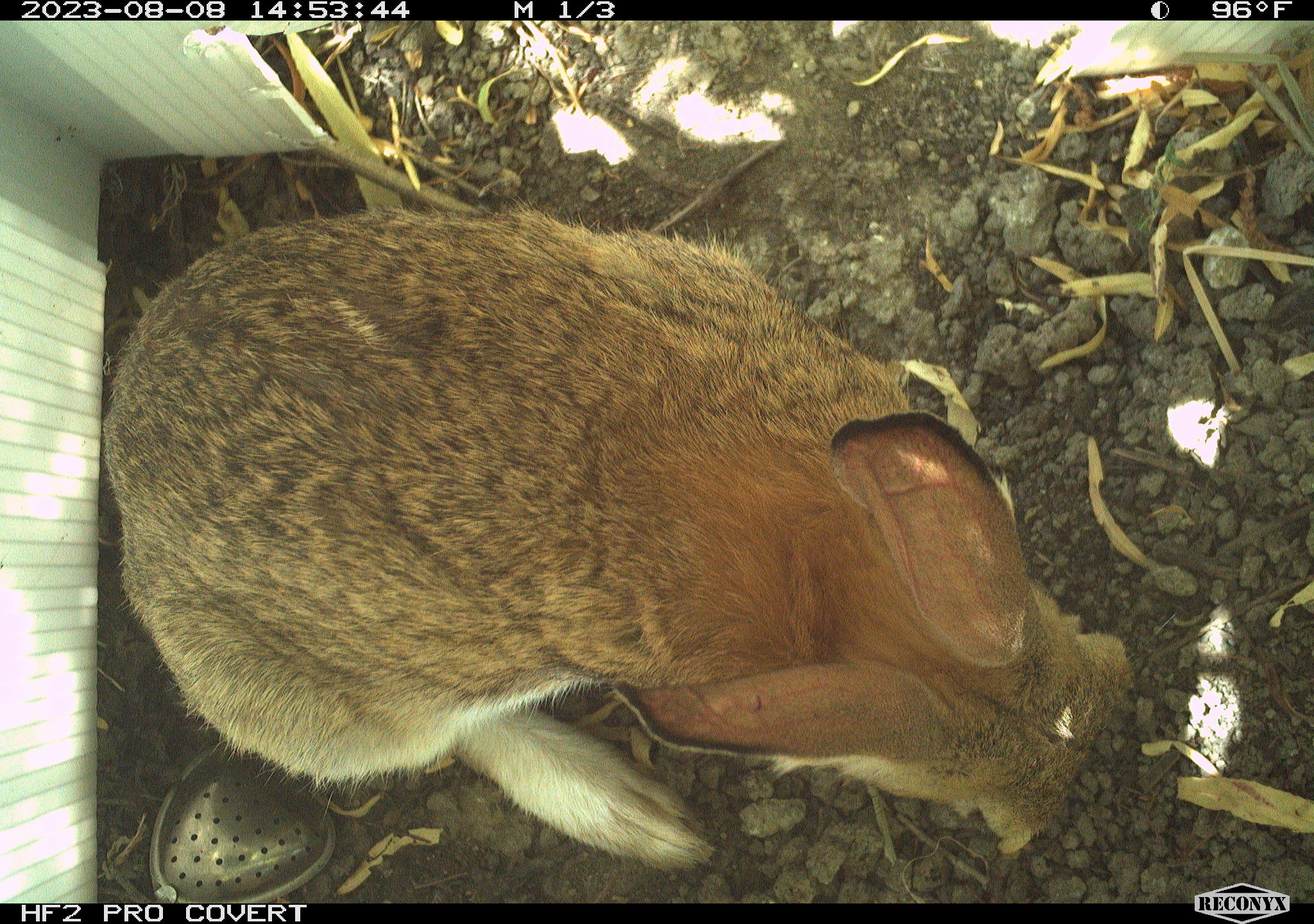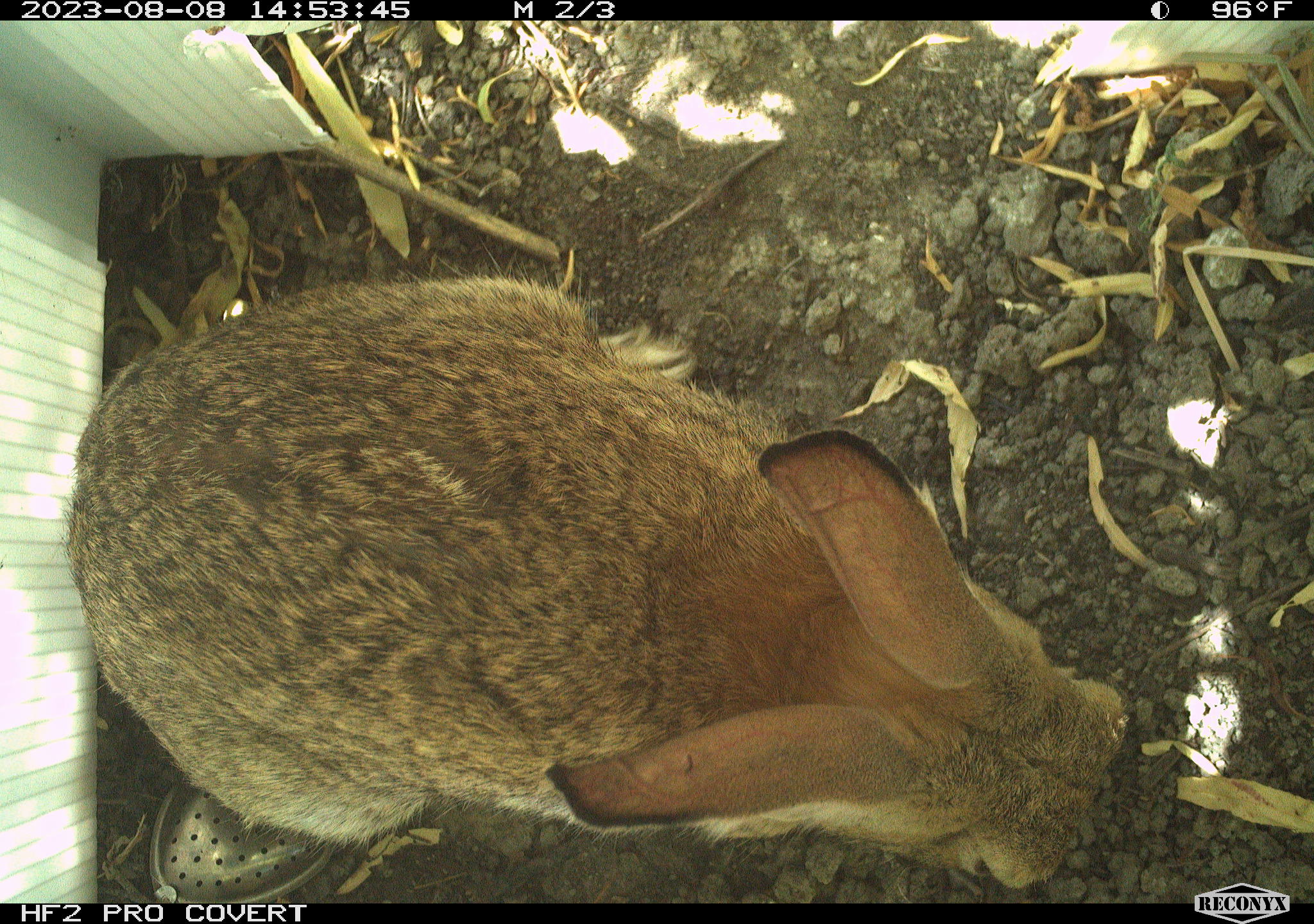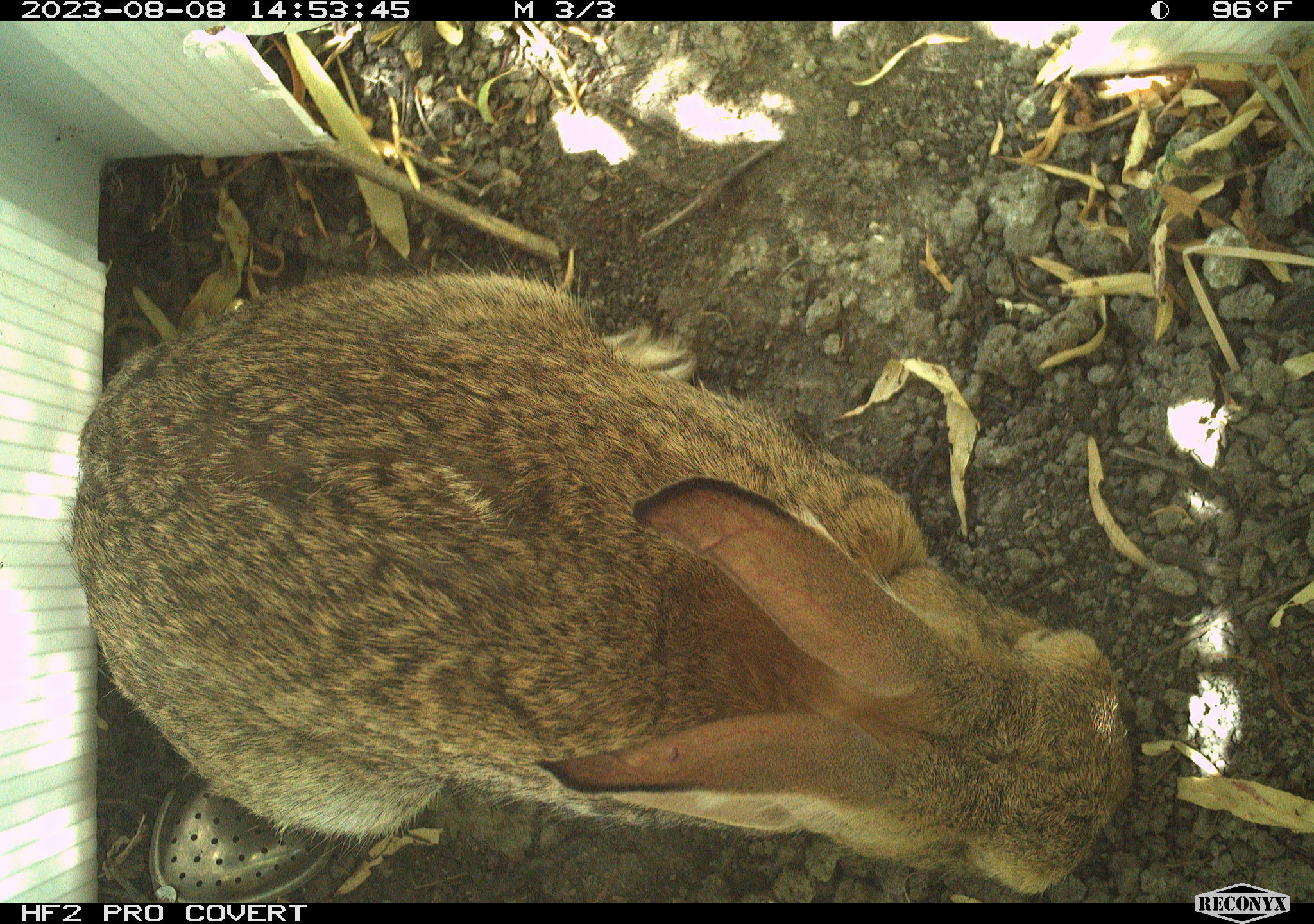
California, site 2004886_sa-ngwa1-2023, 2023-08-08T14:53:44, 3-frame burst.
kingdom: Animalia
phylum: Chordata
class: Mammalia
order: Lagomorpha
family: Leporidae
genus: Sylvilagus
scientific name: Sylvilagus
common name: cottontail rabbits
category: sylvilagus species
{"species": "sylvilagus species (cottontail rabbits) (Sylvilagus)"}